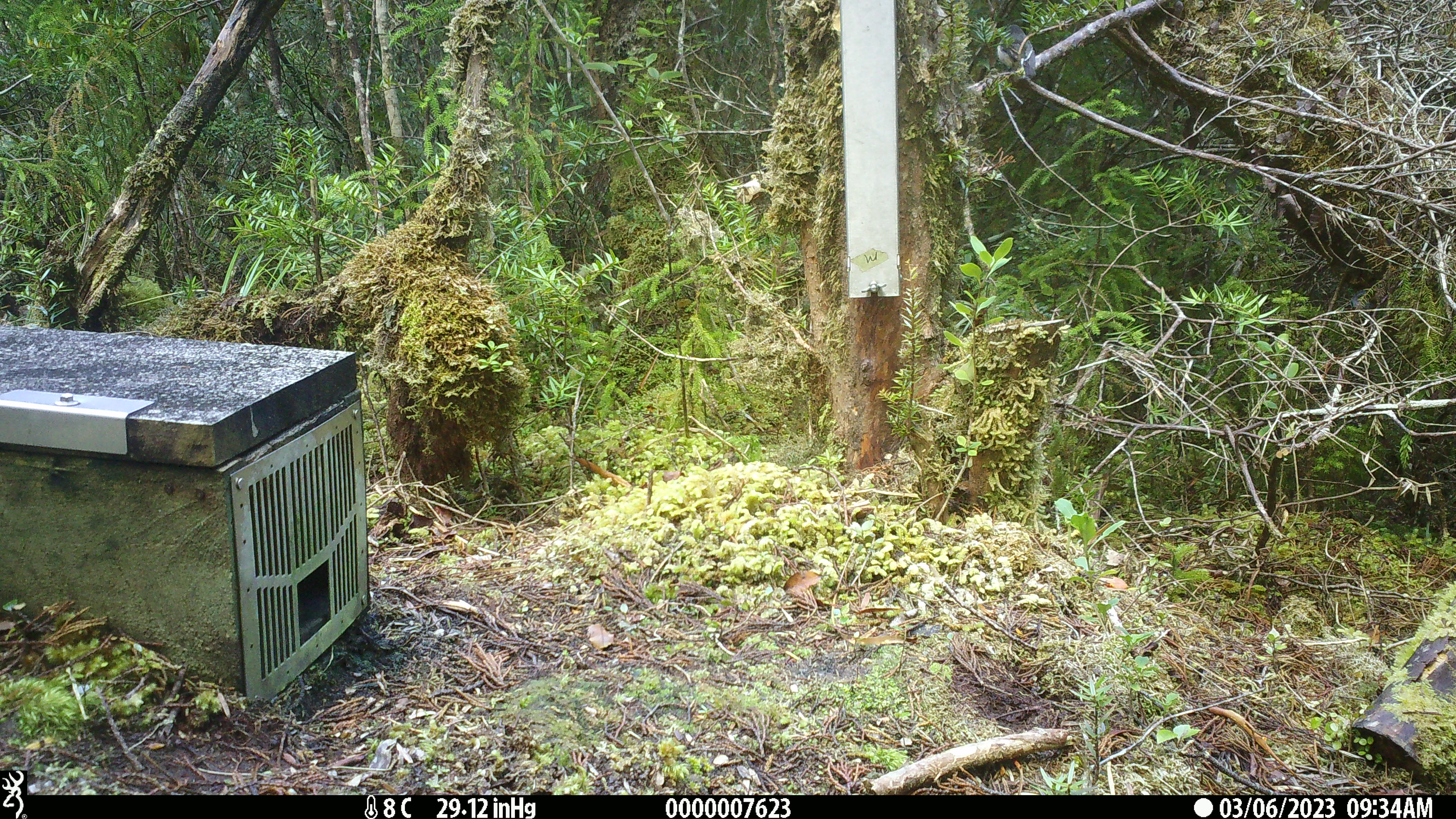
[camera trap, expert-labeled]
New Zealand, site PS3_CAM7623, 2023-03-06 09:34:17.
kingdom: Animalia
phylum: Chordata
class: Aves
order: Passeriformes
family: Petroicidae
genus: Petroica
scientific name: Petroica macrocephala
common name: tomtit